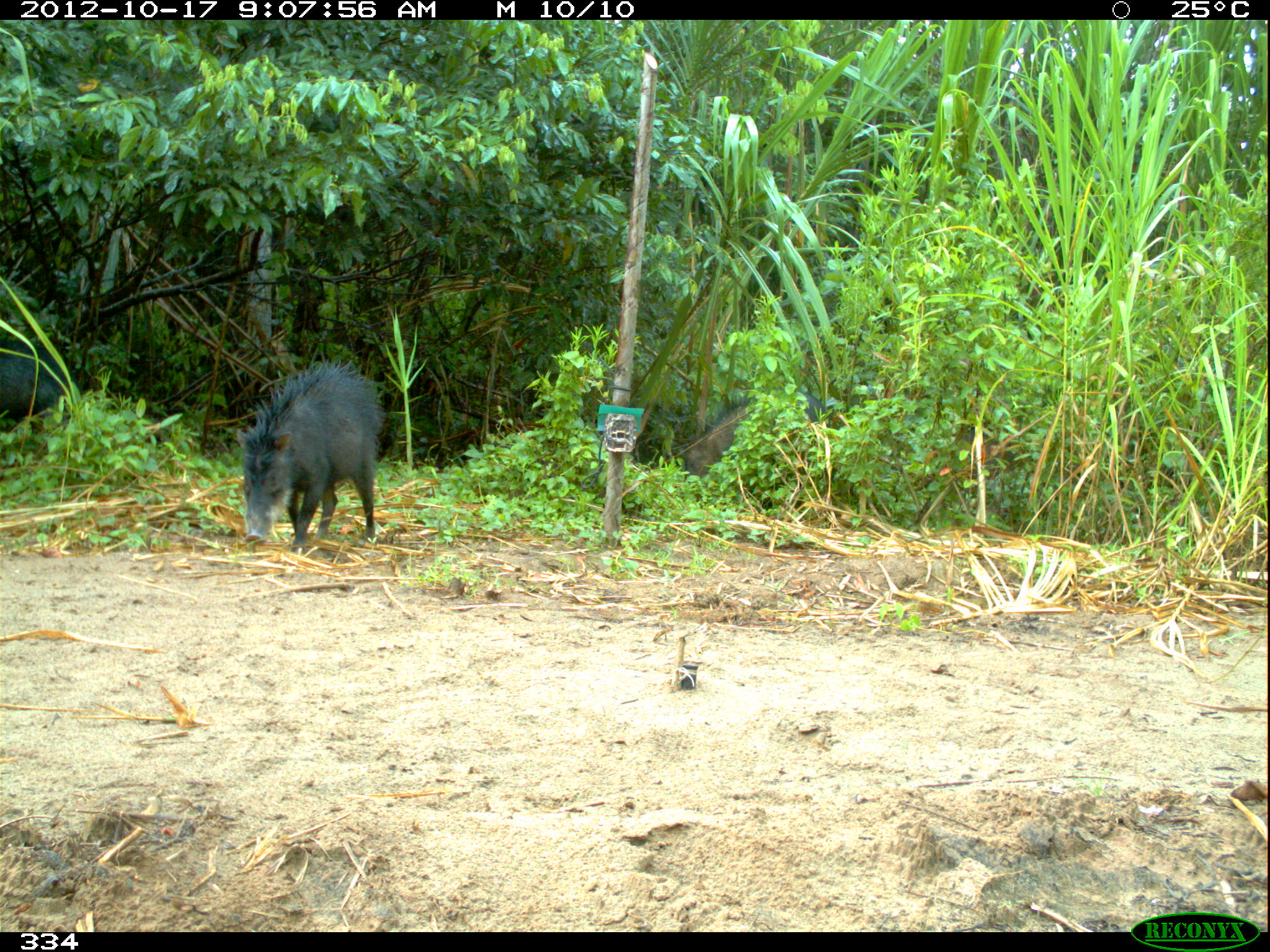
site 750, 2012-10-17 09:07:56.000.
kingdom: Animalia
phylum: Chordata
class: Mammalia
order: Artiodactyla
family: Tayassuidae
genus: Tayassu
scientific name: Tayassu pecari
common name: white-lipped peccary